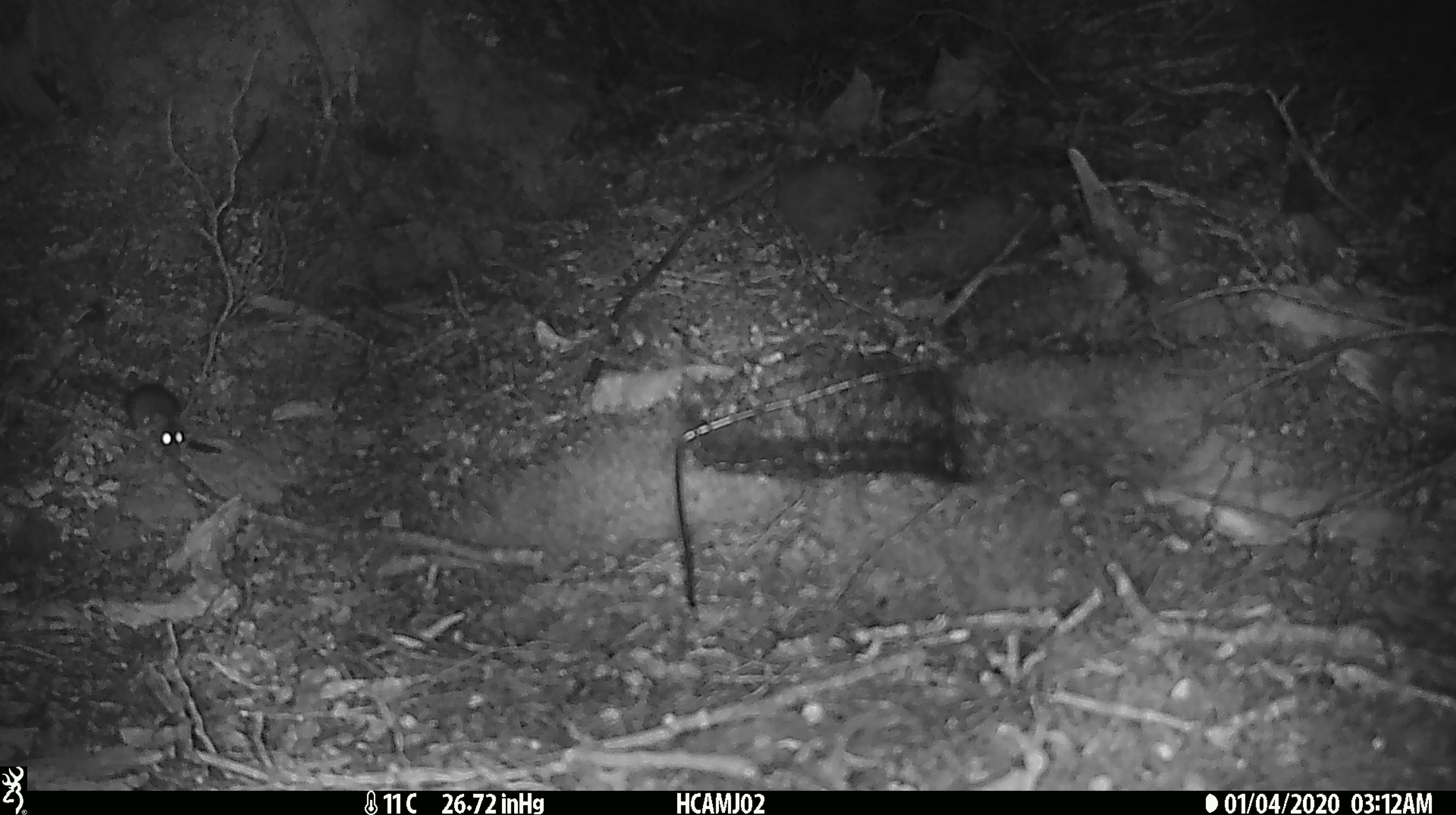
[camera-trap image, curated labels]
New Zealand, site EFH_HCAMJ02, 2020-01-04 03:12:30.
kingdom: Animalia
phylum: Chordata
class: Mammalia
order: Rodentia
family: Muridae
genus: Mus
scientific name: Mus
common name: mouse